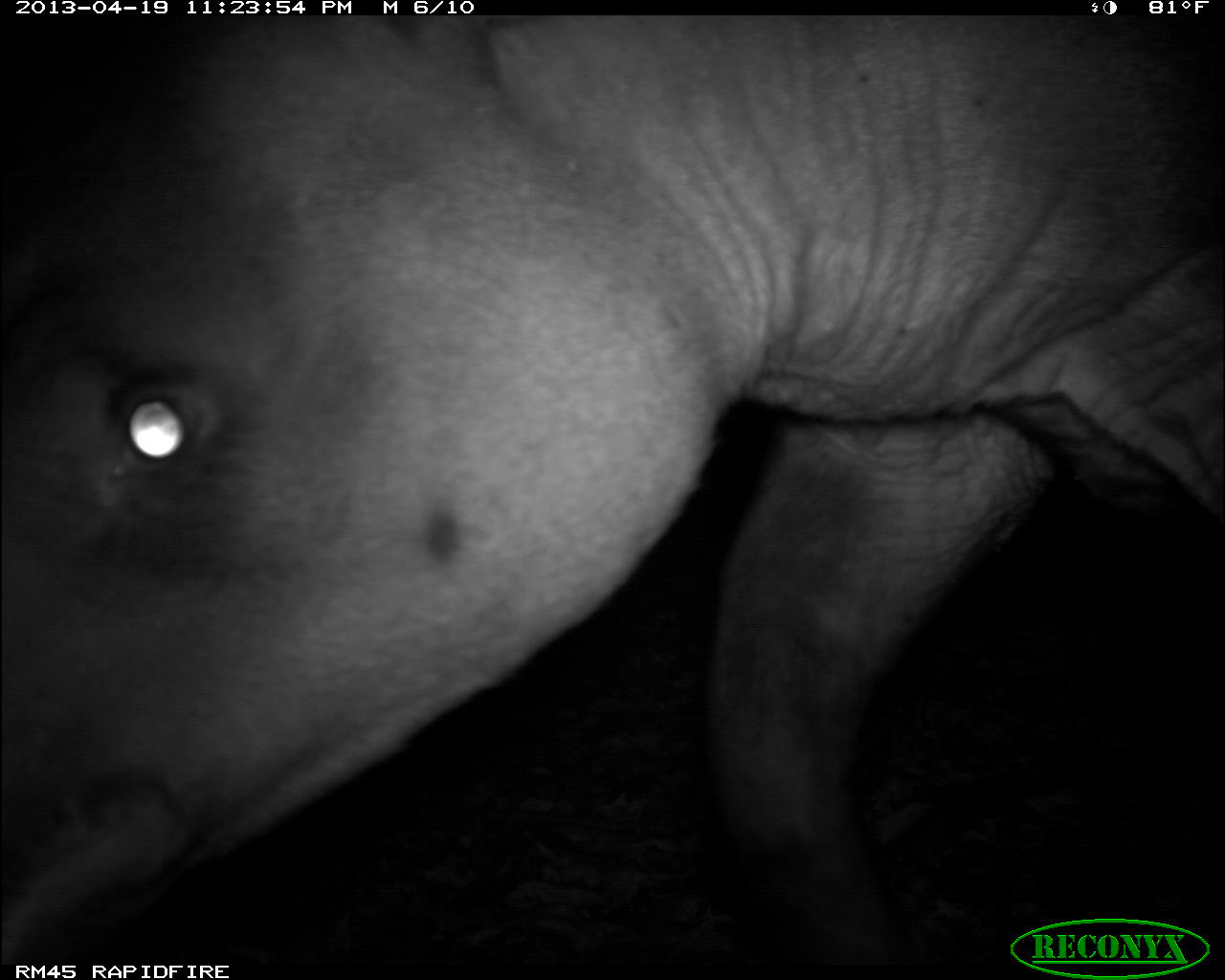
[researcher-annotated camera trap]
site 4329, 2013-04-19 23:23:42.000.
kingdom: Animalia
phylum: Chordata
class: Mammalia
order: Perissodactyla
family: Tapiridae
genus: Tapirus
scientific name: Tapirus bairdii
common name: baird's tapir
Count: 1.